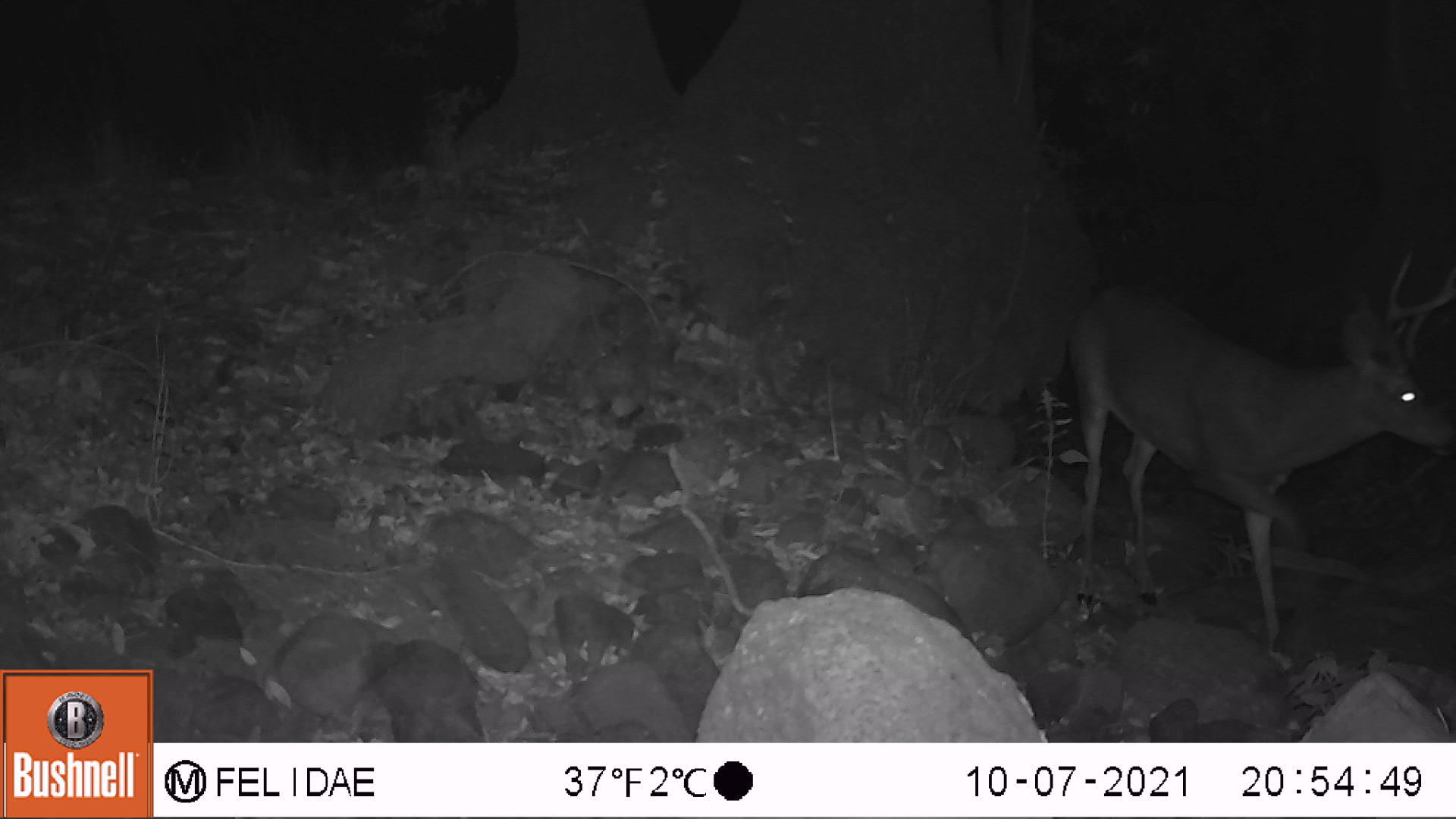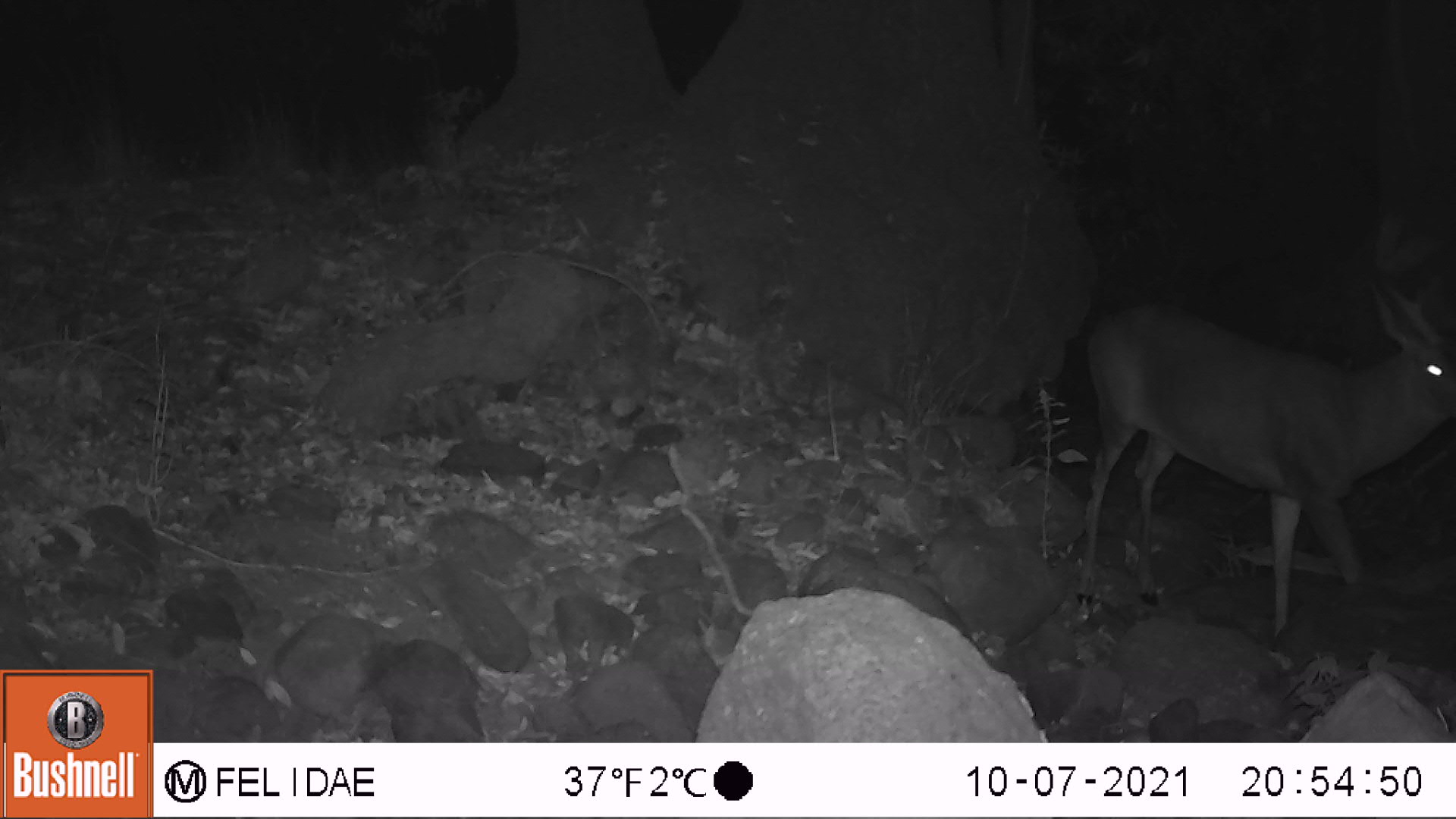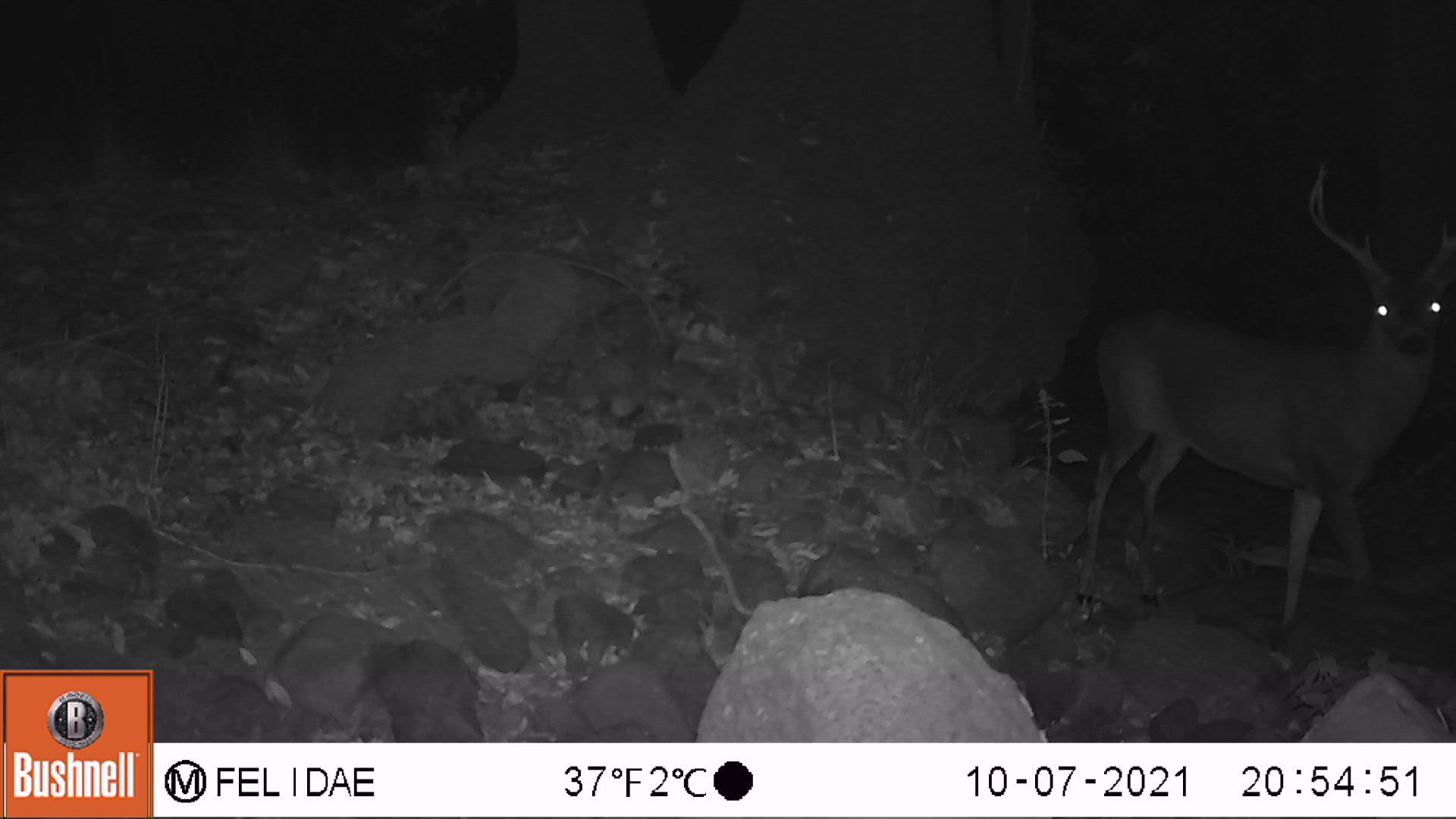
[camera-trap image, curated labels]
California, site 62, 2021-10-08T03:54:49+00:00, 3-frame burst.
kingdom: Animalia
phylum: Chordata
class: Mammalia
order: Artiodactyla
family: Cervidae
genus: Odocoileus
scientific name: Odocoileus hemionus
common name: mule deer